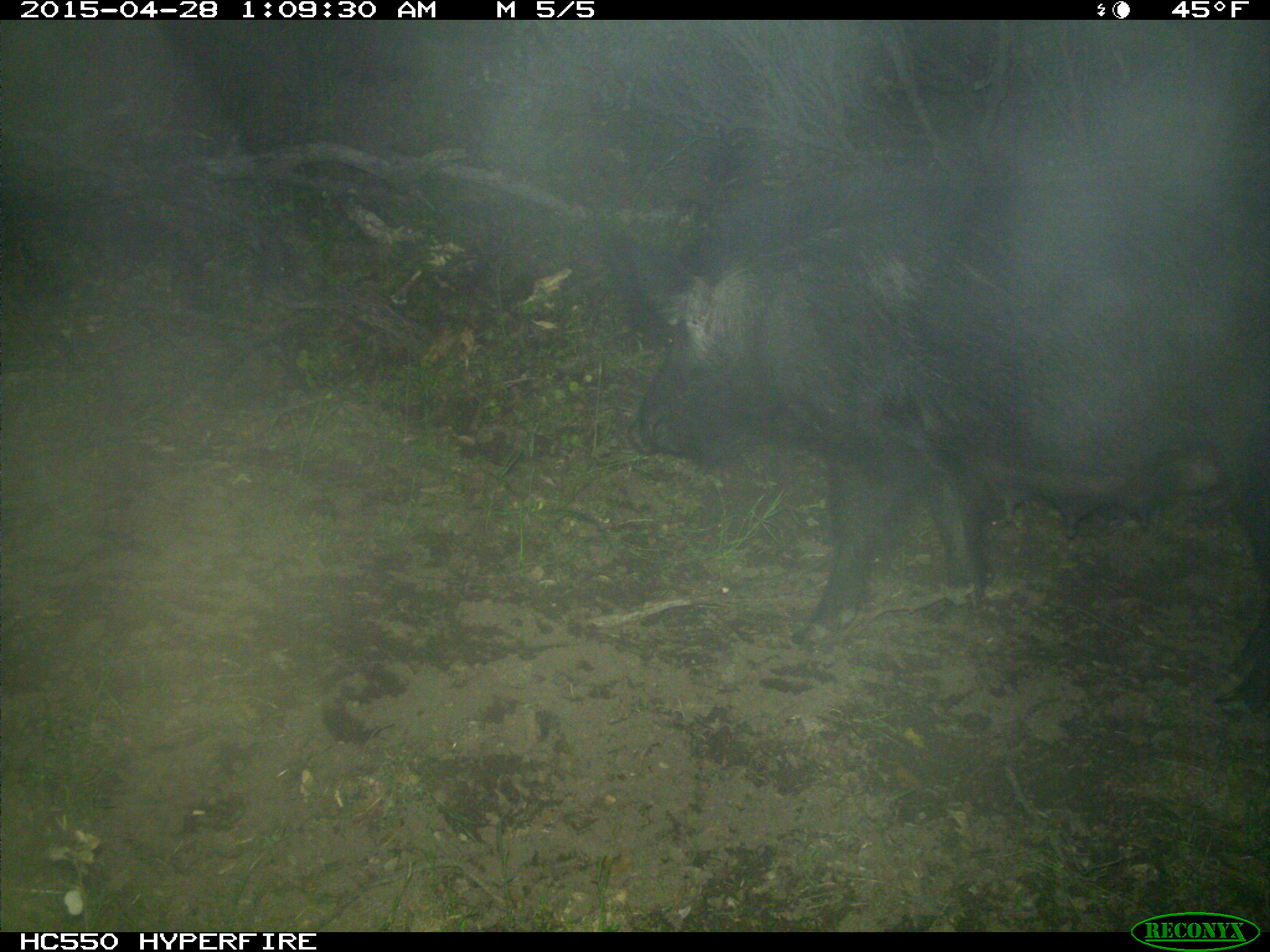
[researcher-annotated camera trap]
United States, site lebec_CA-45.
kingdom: Animalia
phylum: Chordata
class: Mammalia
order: Artiodactyla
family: Suidae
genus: Sus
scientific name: Sus scrofa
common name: wild boar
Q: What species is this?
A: Sus scrofa (wild boar).